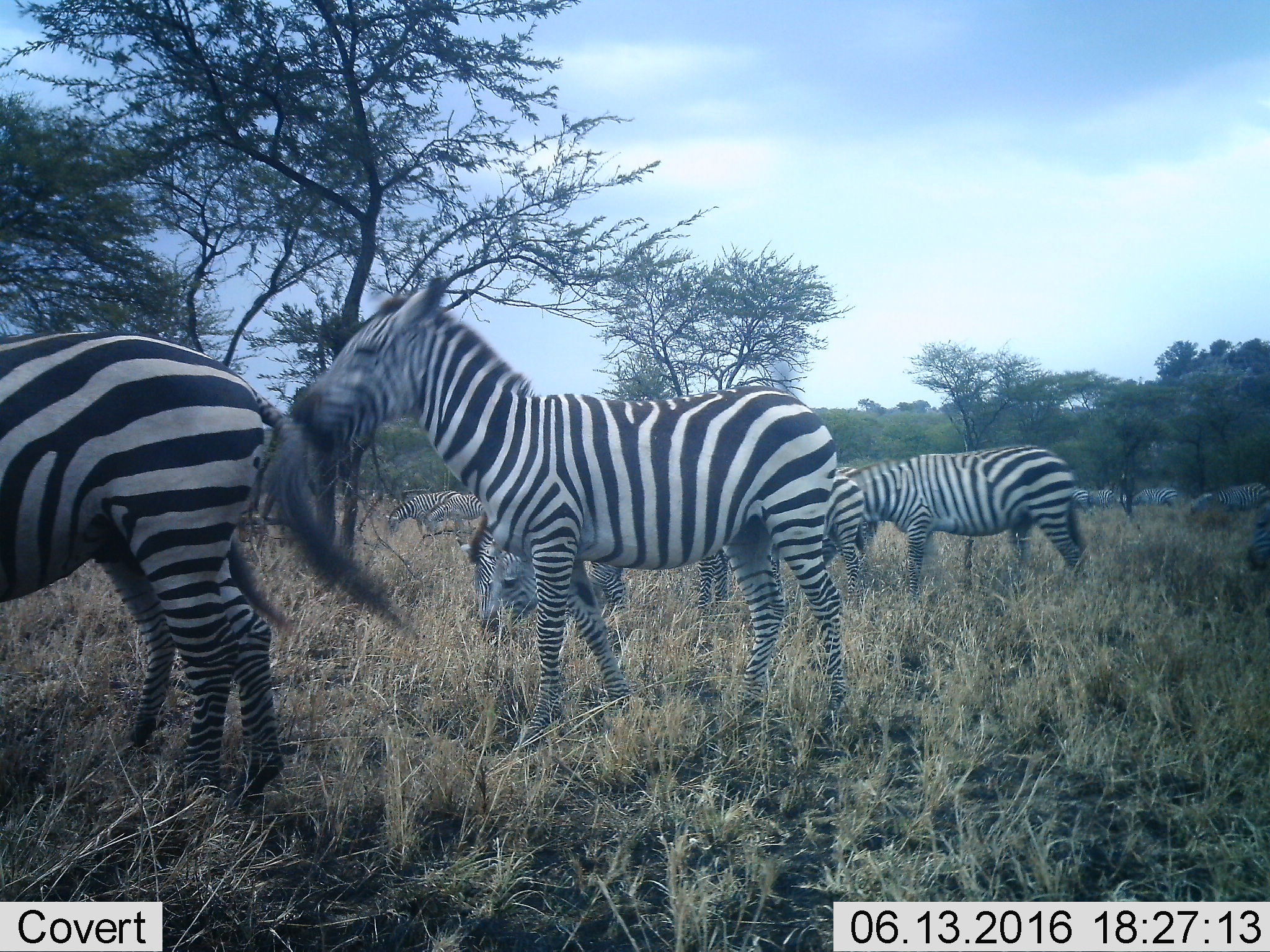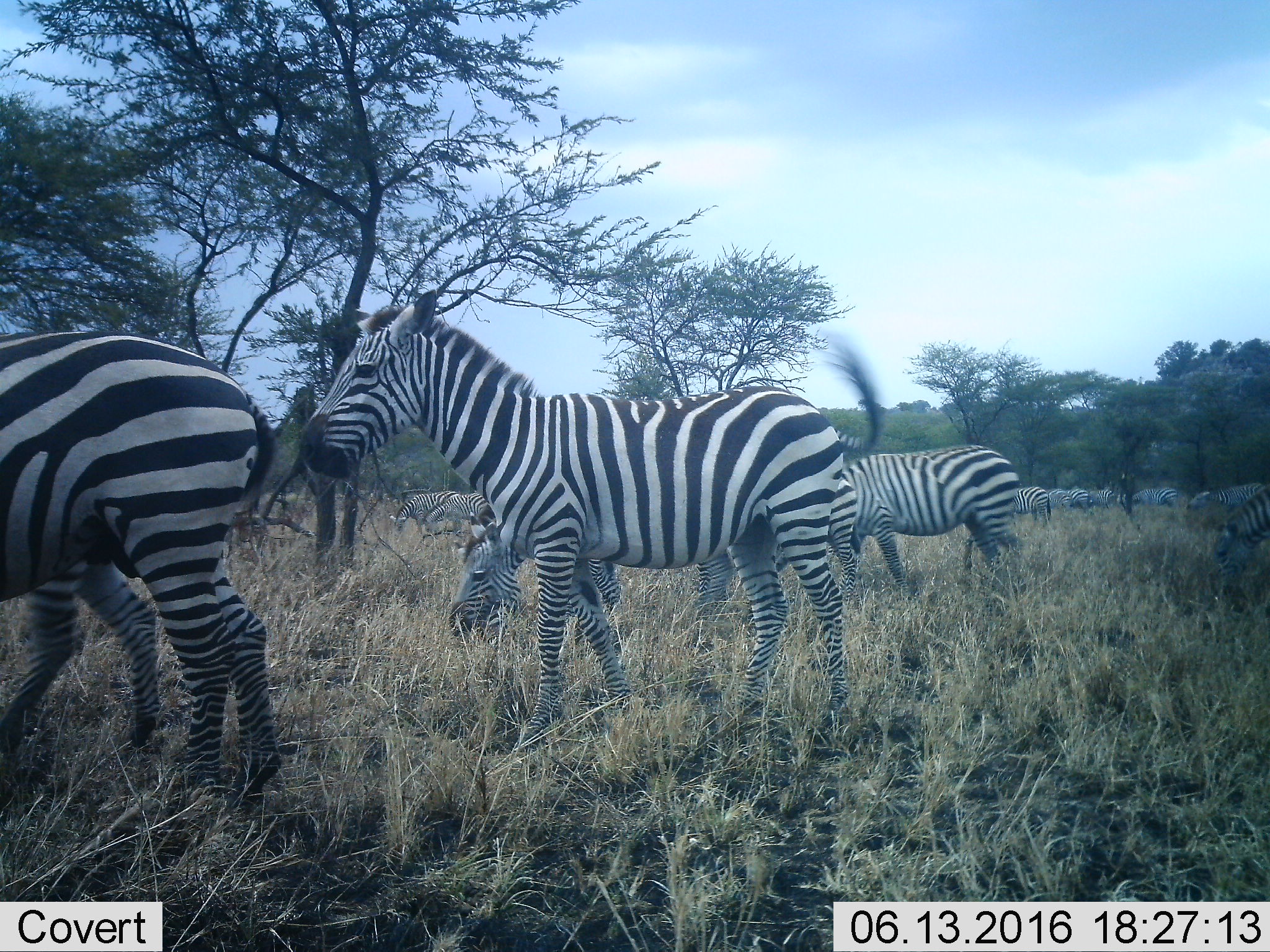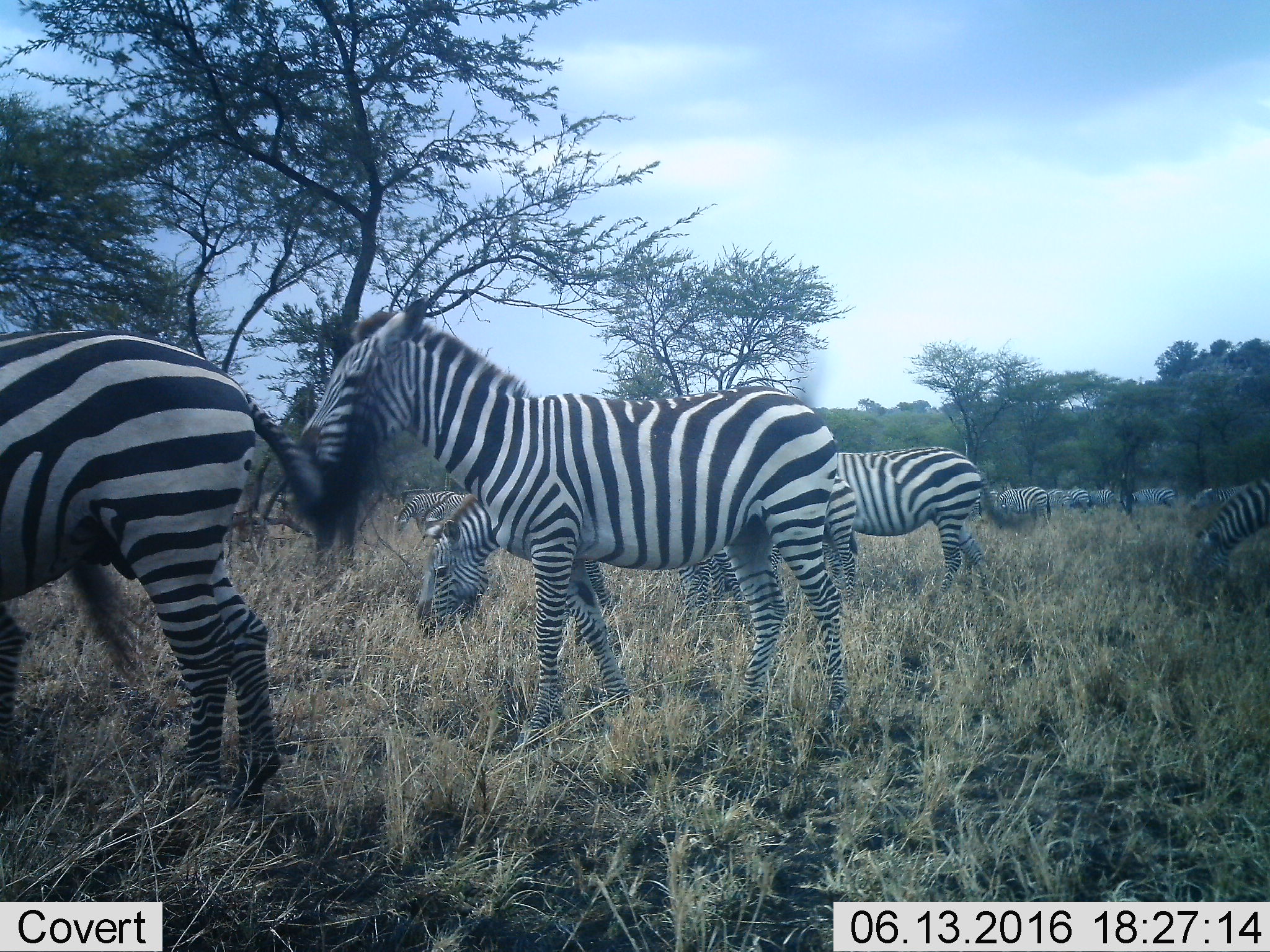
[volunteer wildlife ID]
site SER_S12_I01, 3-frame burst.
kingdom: Animalia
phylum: Chordata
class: Mammalia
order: Perissodactyla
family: Equidae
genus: Equus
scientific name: Equus quagga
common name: plains zebra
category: zebraplains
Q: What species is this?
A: Zebraplains (plains zebra) (Equus quagga).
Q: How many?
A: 11-50.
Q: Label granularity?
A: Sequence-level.